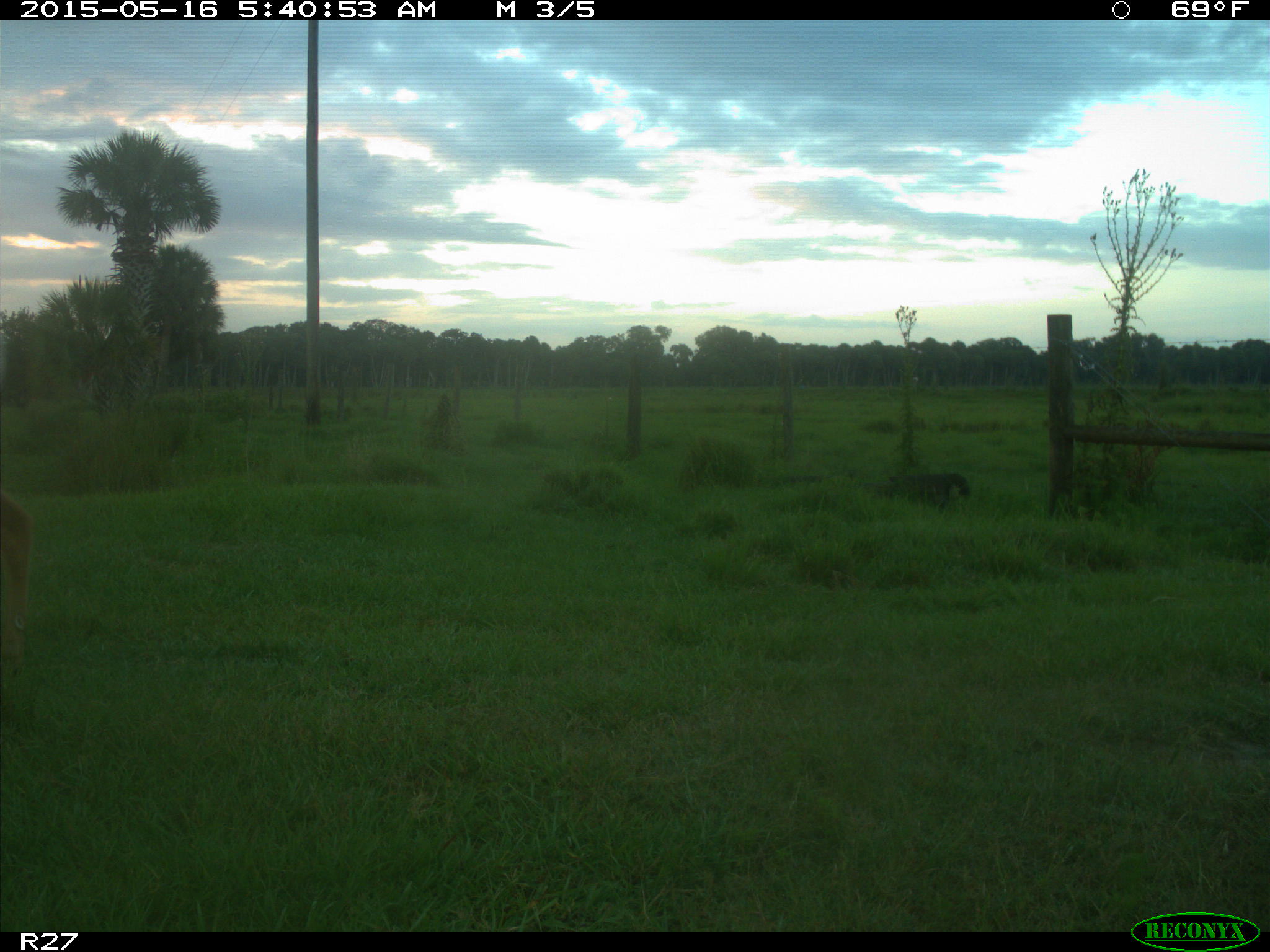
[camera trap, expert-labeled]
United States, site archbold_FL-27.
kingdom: Animalia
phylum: Chordata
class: Mammalia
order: Artiodactyla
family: Cervidae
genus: Odocoileus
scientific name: Odocoileus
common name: deer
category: unidentified deer